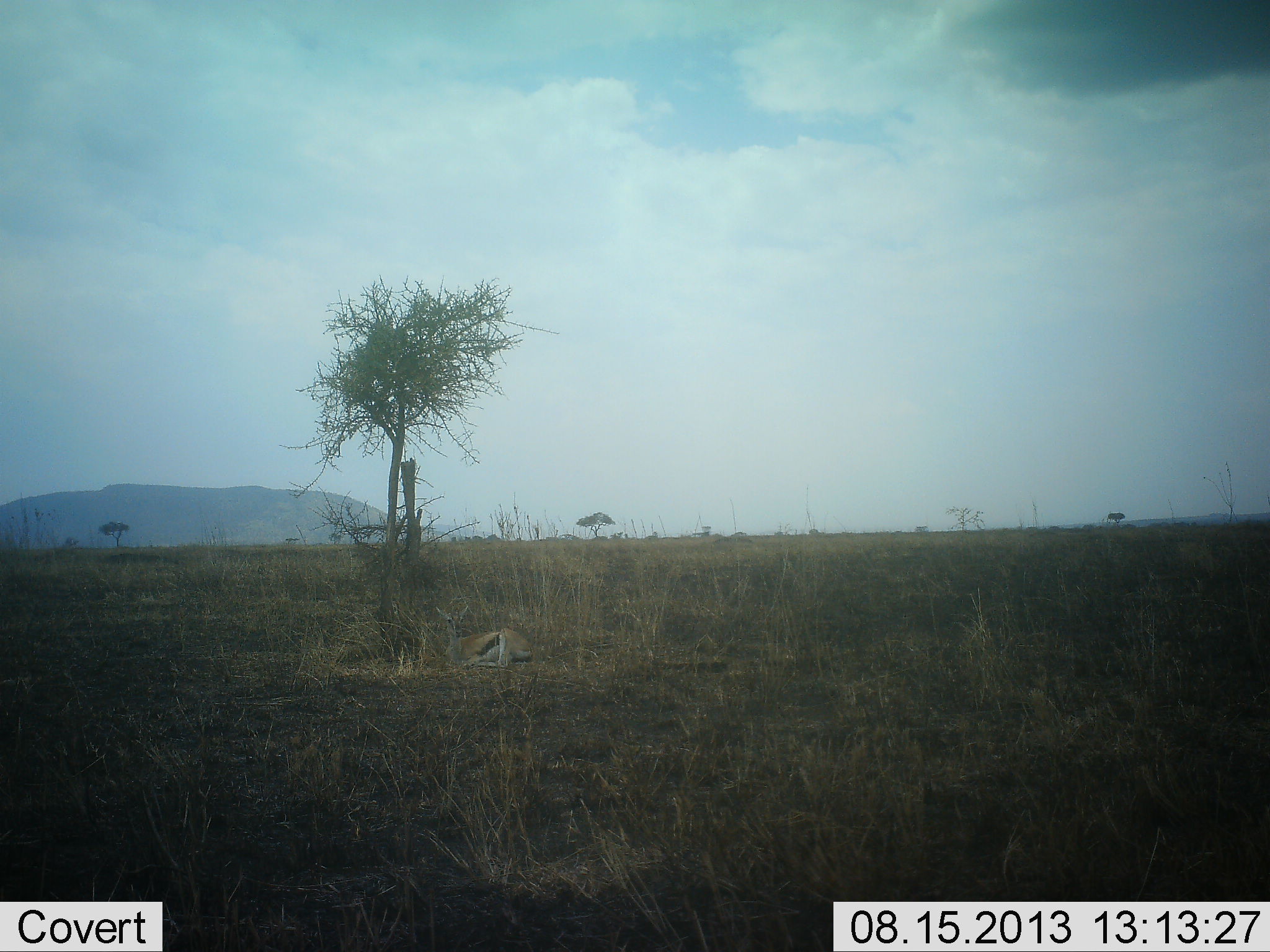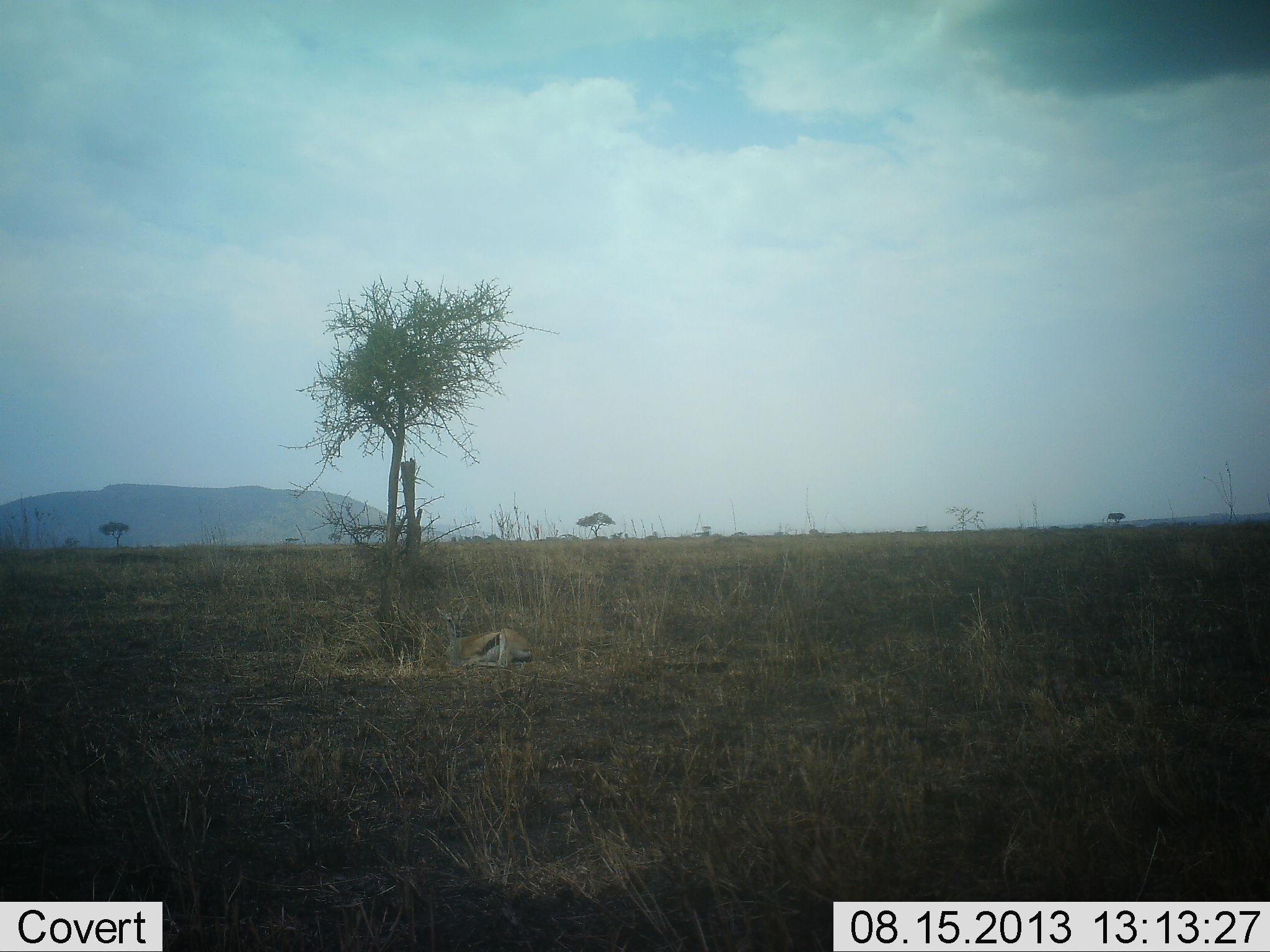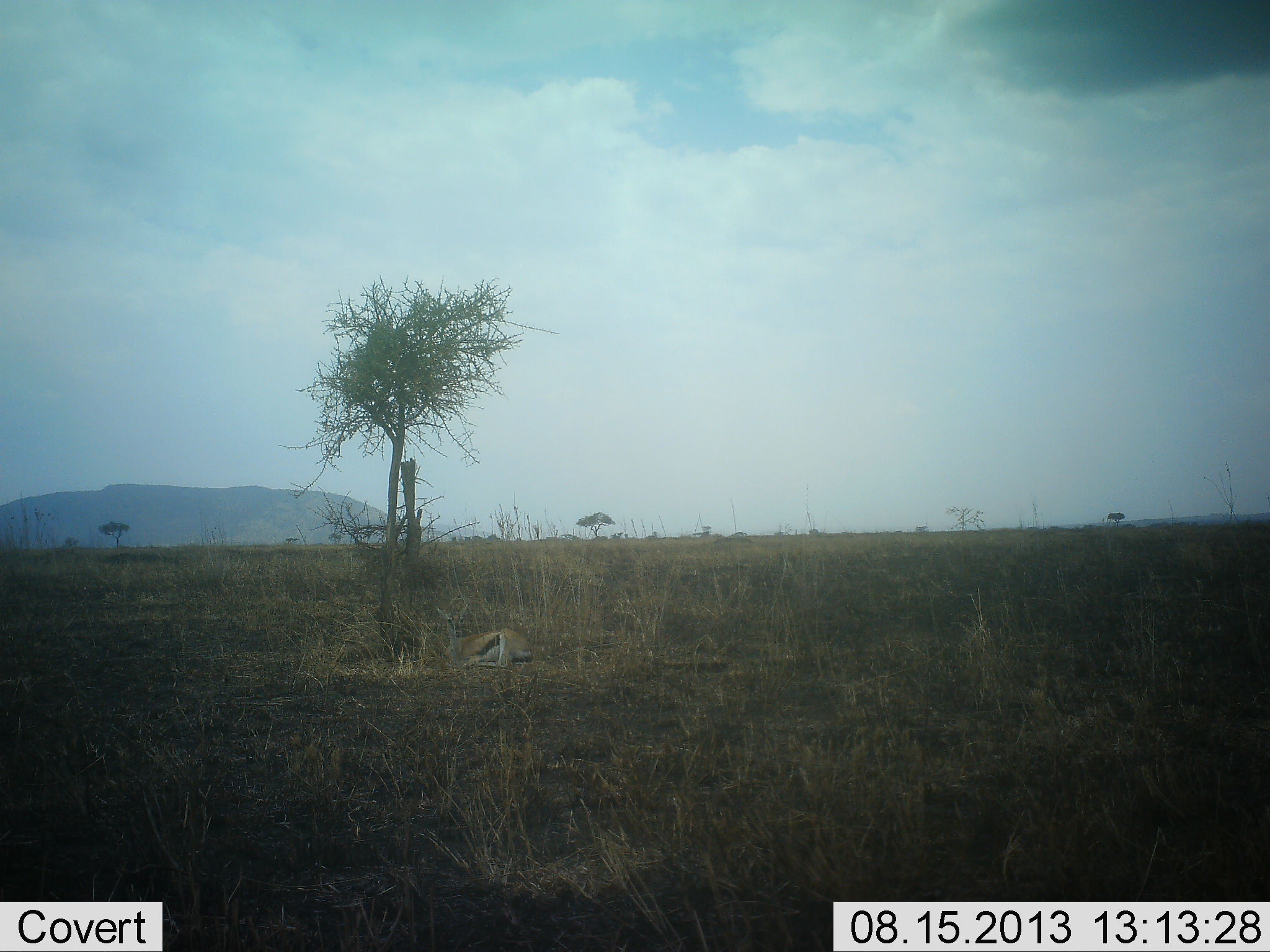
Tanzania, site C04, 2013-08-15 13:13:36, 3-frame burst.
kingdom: Animalia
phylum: Chordata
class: Mammalia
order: Artiodactyla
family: Bovidae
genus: Eudorcas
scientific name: Eudorcas thomsonii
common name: thomson's gazelle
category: gazellethomsons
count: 1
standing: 5%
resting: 95%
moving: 0%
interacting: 0%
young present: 0%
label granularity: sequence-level